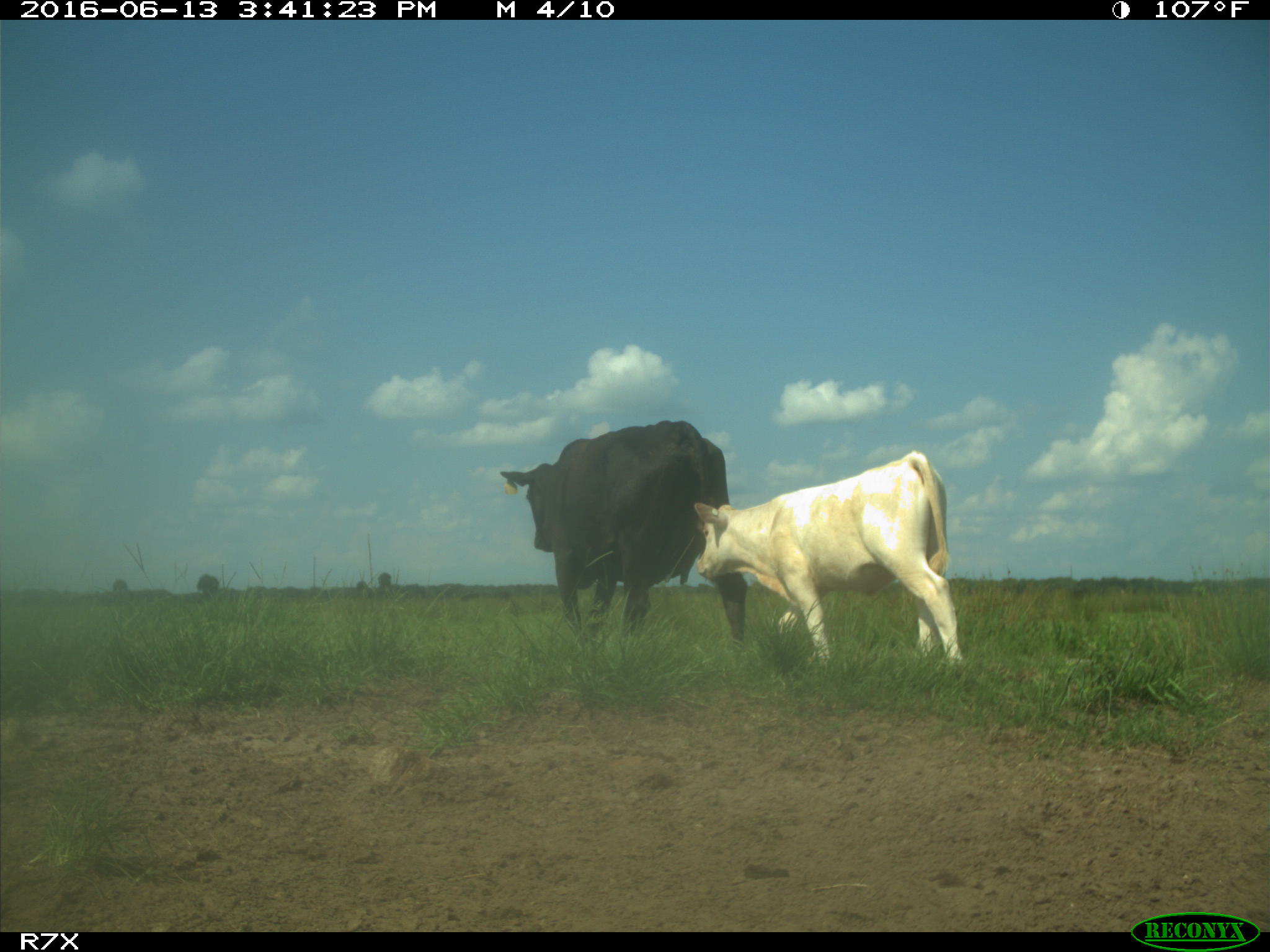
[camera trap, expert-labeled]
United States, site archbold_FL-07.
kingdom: Animalia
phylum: Chordata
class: Mammalia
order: Artiodactyla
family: Bovidae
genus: Bos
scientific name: Bos taurus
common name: domestic cow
Bos taurus (domestic cow).